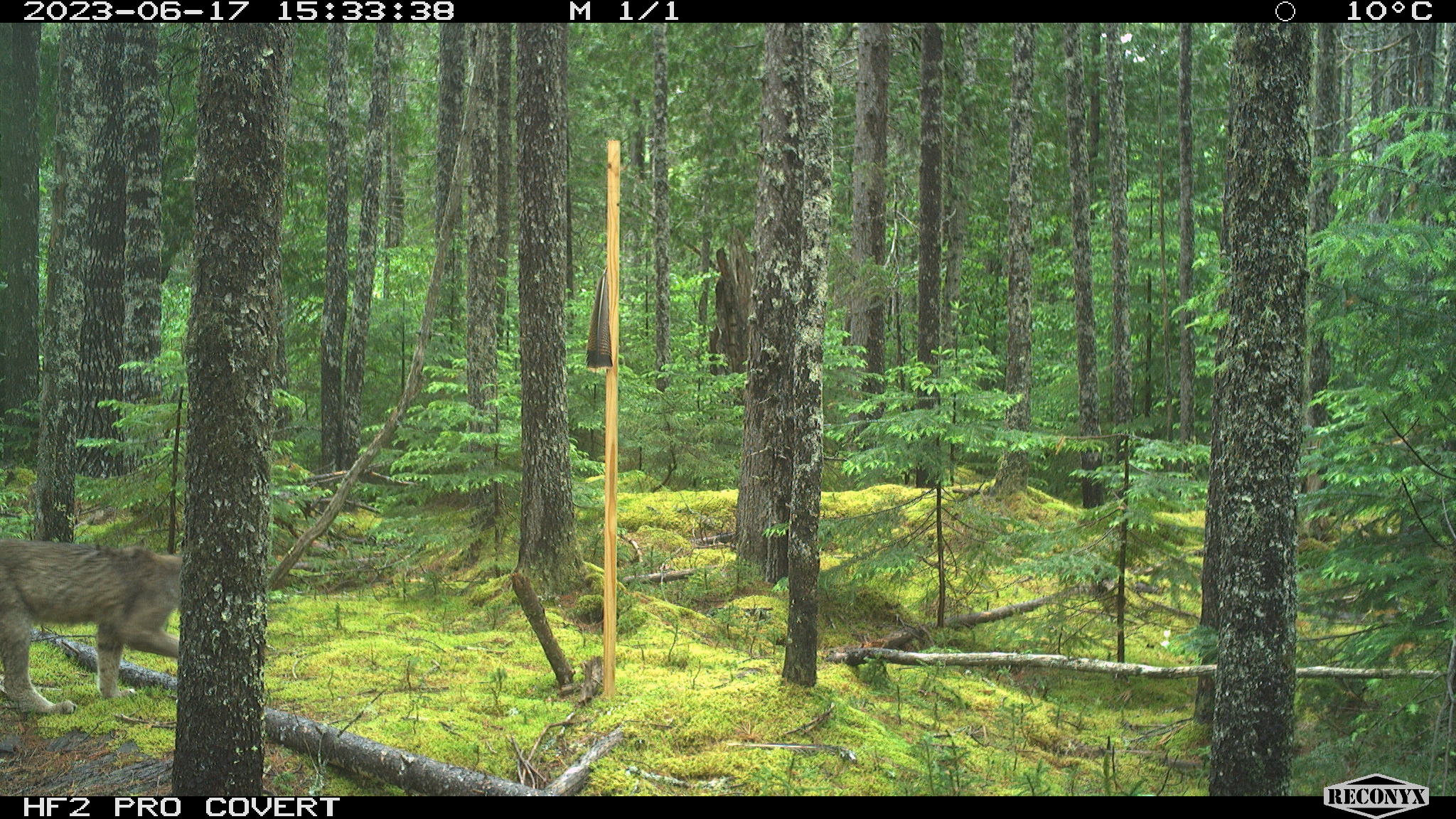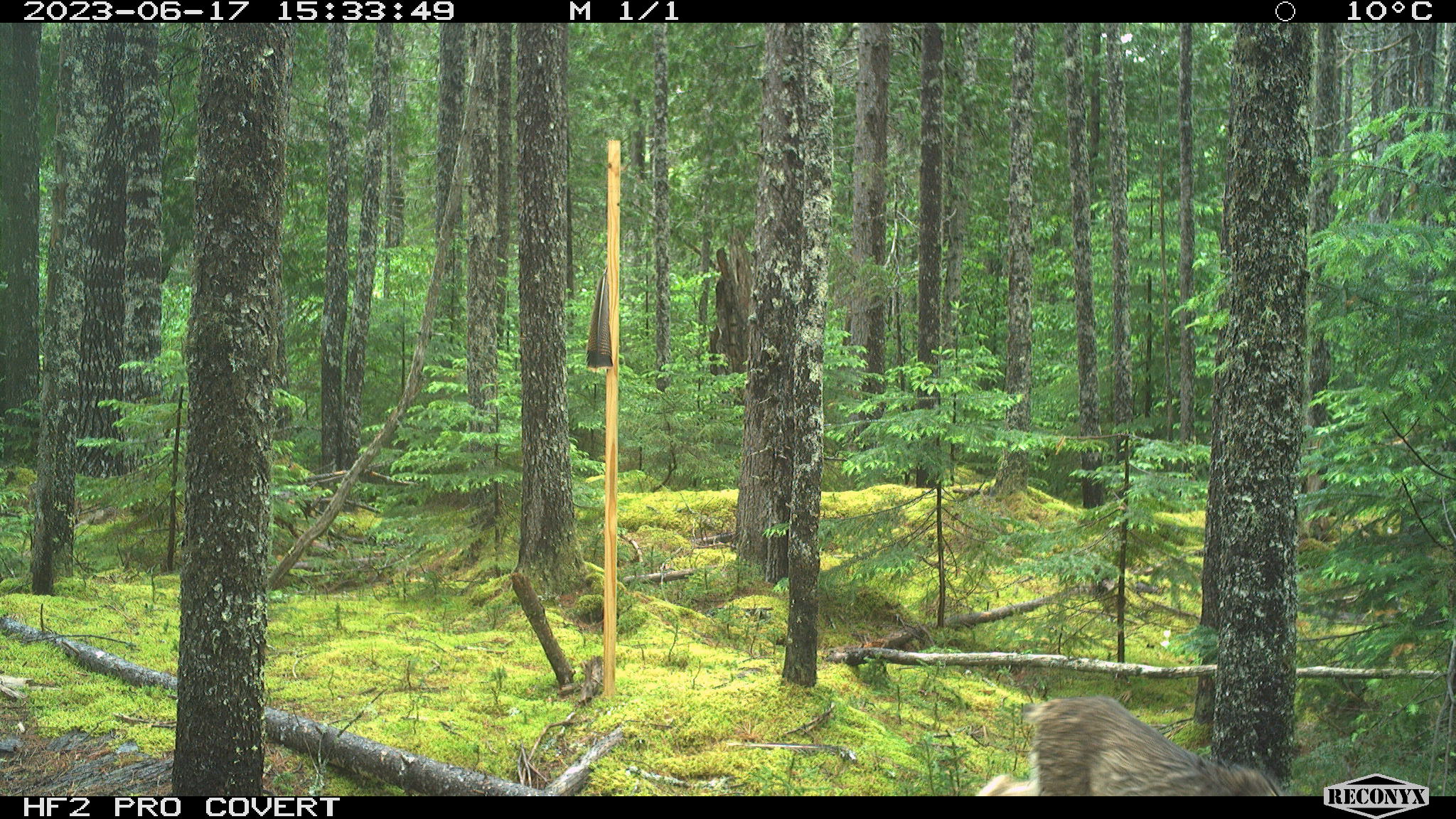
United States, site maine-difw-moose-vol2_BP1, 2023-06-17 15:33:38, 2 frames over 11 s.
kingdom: Animalia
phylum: Chordata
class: Mammalia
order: Carnivora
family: Felidae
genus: Lynx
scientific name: Lynx canadensis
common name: canada lynx